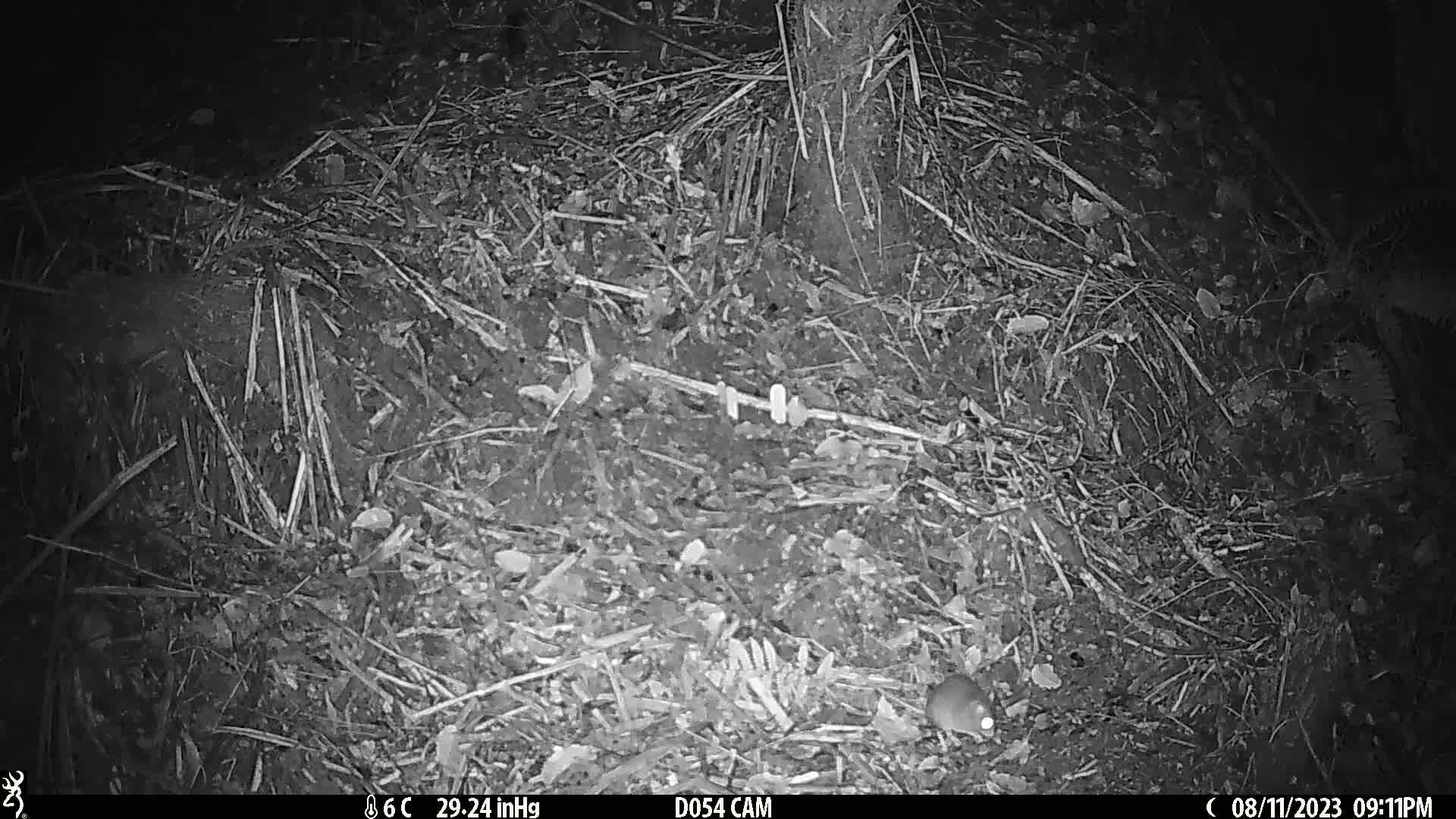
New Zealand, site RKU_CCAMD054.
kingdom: Animalia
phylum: Chordata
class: Mammalia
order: Rodentia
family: Muridae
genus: Rattus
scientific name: Rattus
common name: rat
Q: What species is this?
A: Rat (Rattus).